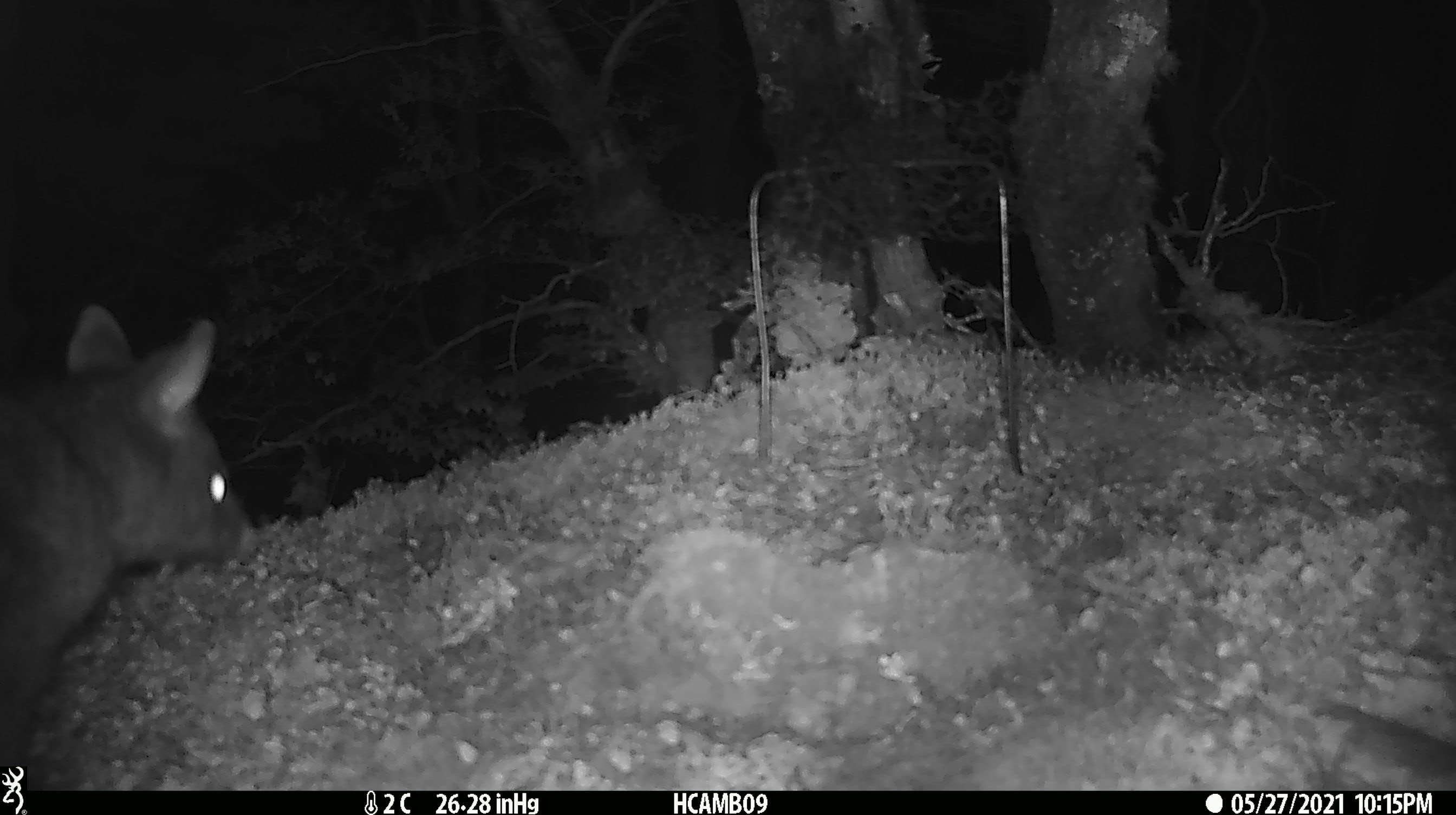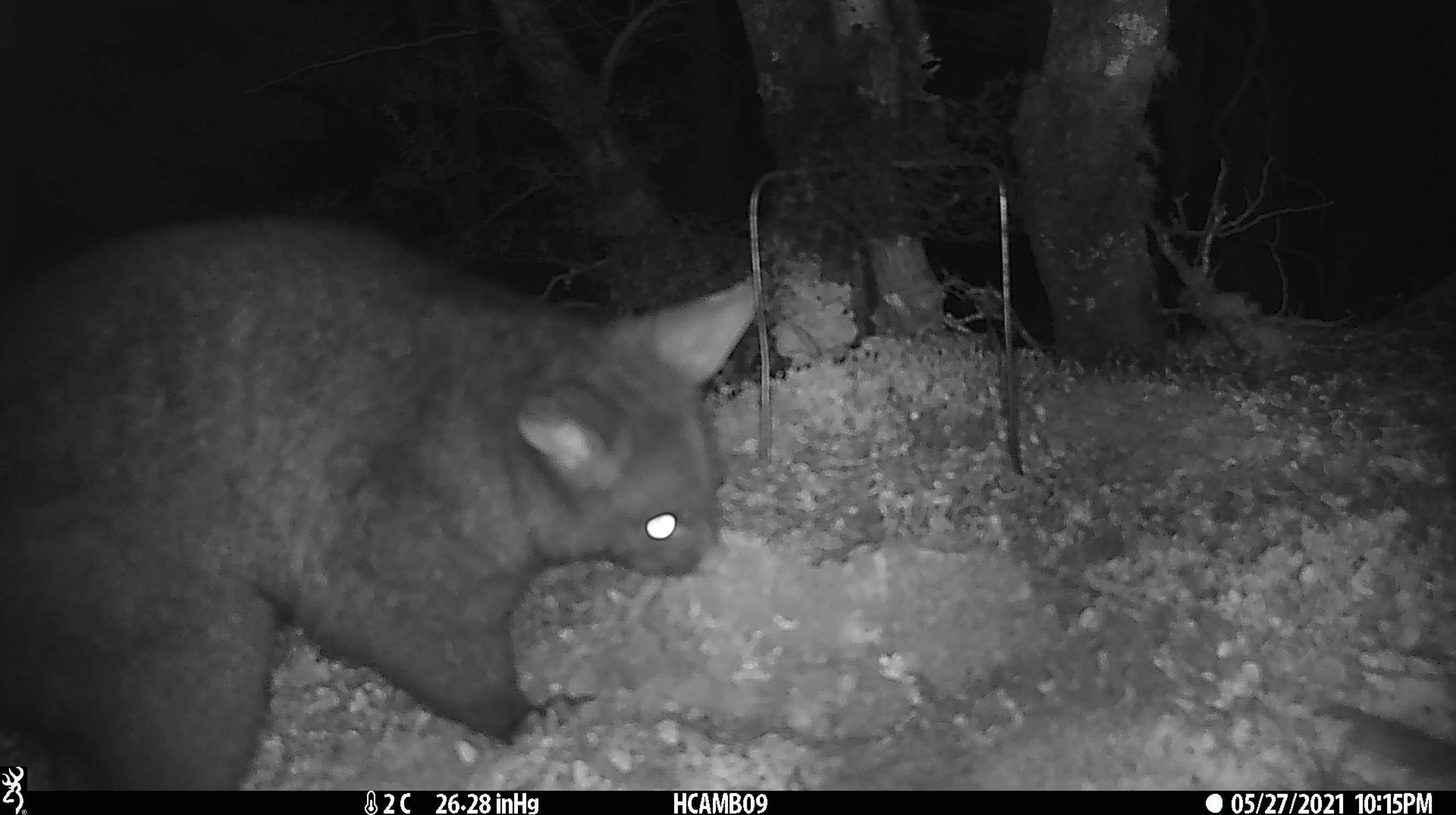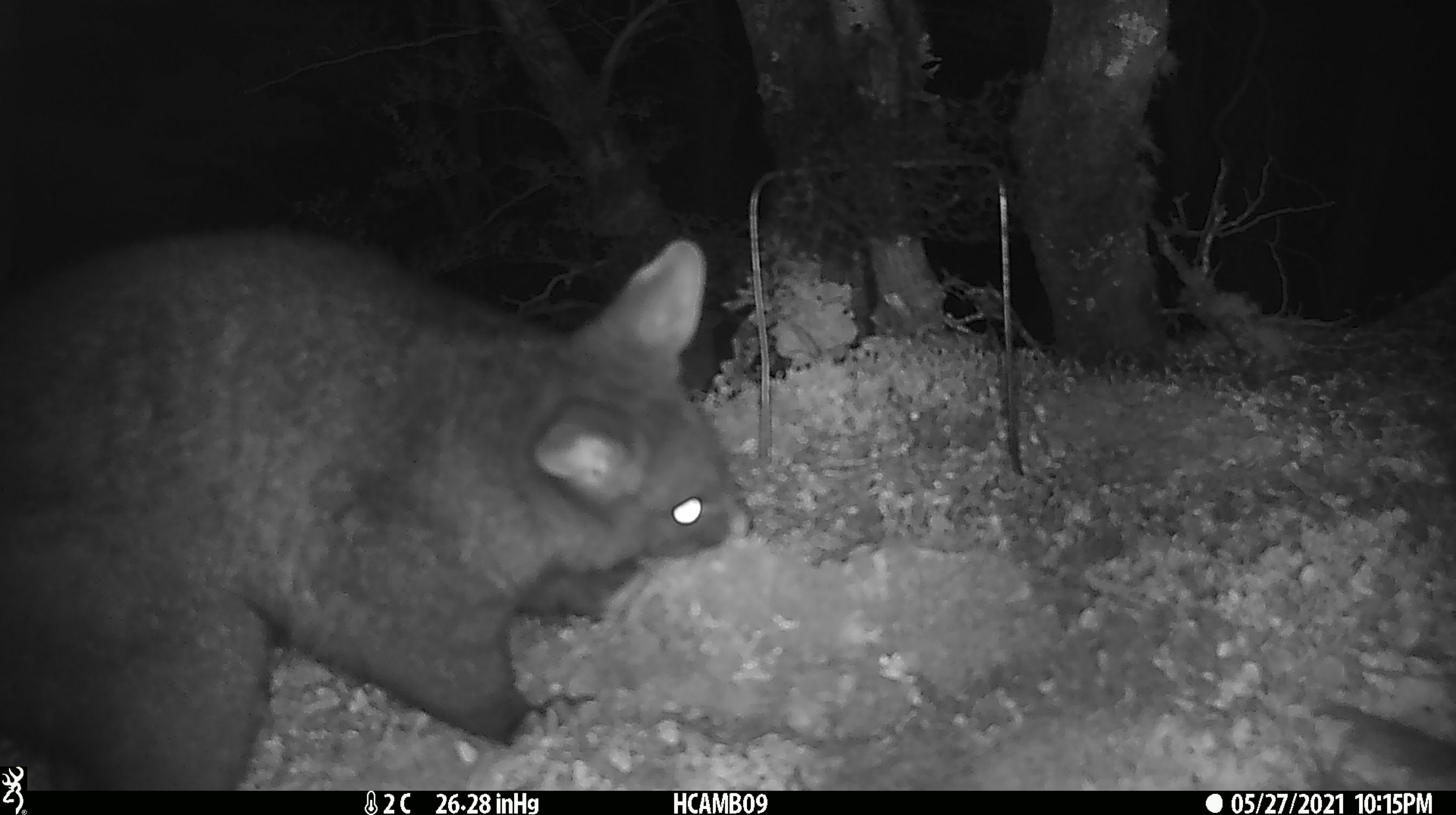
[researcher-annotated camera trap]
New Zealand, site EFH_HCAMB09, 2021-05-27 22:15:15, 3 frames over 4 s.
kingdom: Animalia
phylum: Chordata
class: Mammalia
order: Diprotodontia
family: Phalangeridae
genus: Trichosurus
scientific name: Trichosurus vulpecula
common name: common brushtail possum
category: possum